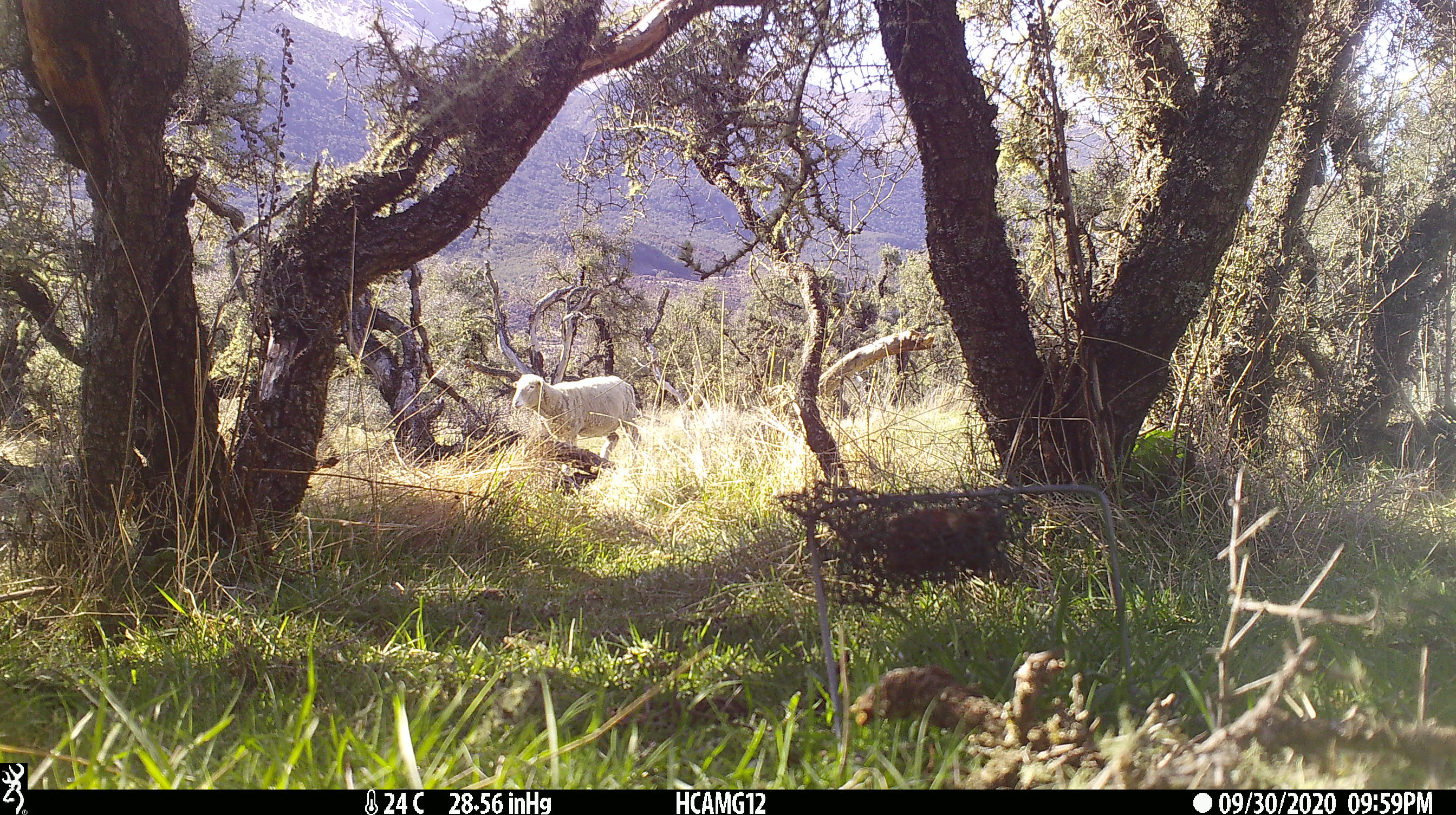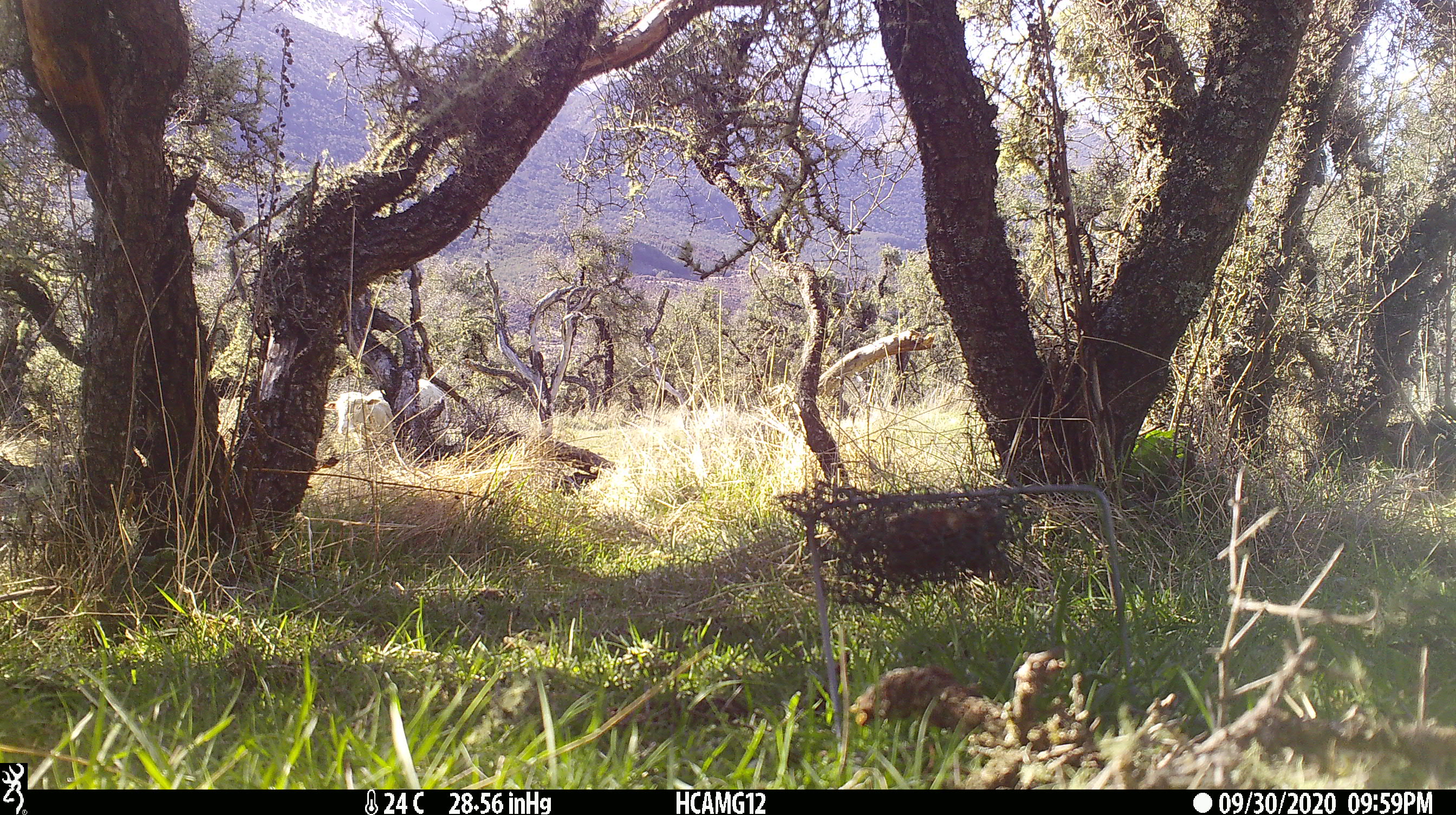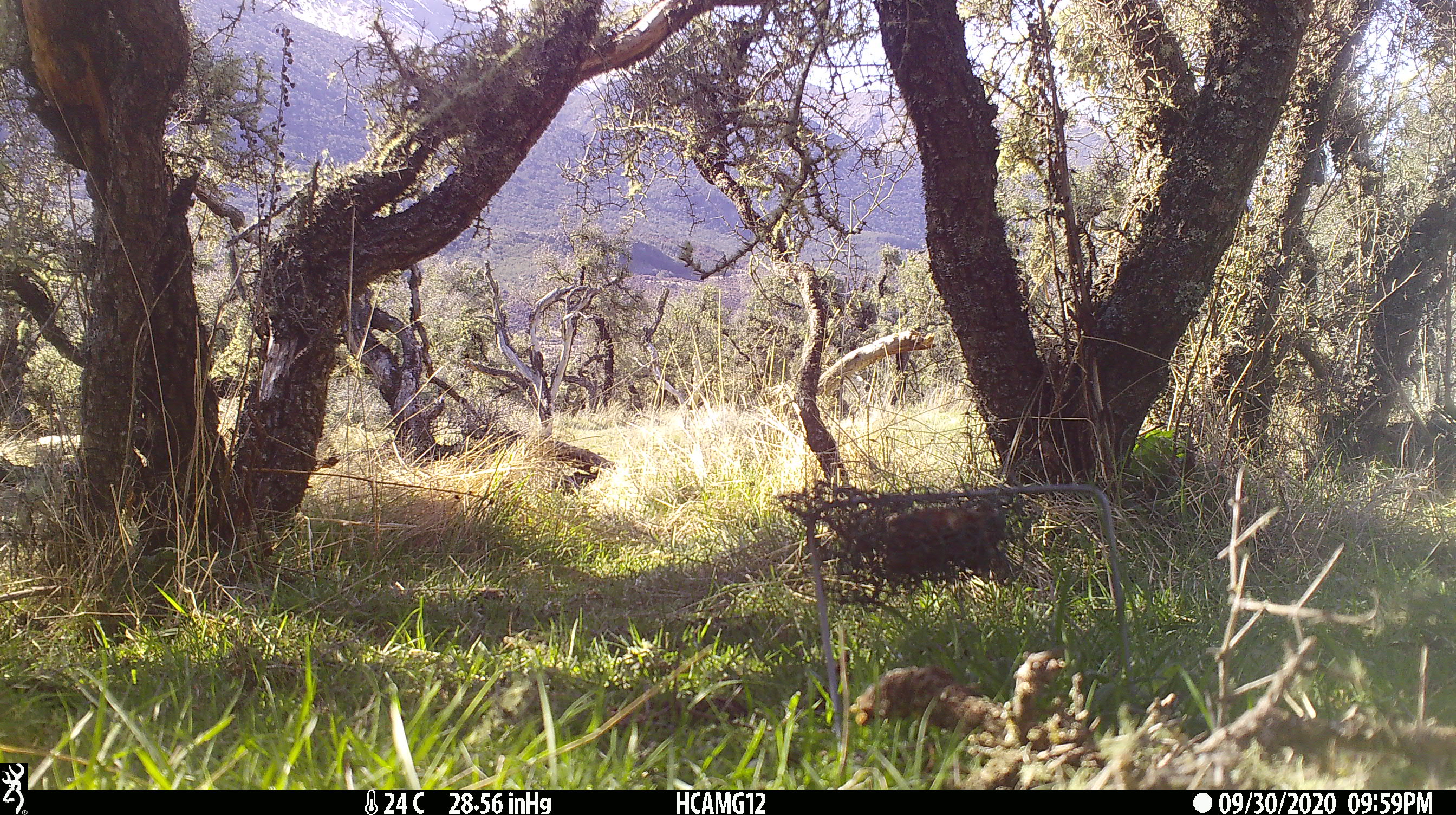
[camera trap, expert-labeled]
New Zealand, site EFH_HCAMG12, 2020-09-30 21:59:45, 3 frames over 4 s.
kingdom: Animalia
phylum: Chordata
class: Mammalia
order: Artiodactyla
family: Bovidae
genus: Ovis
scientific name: Ovis aries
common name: domestic sheep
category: sheep